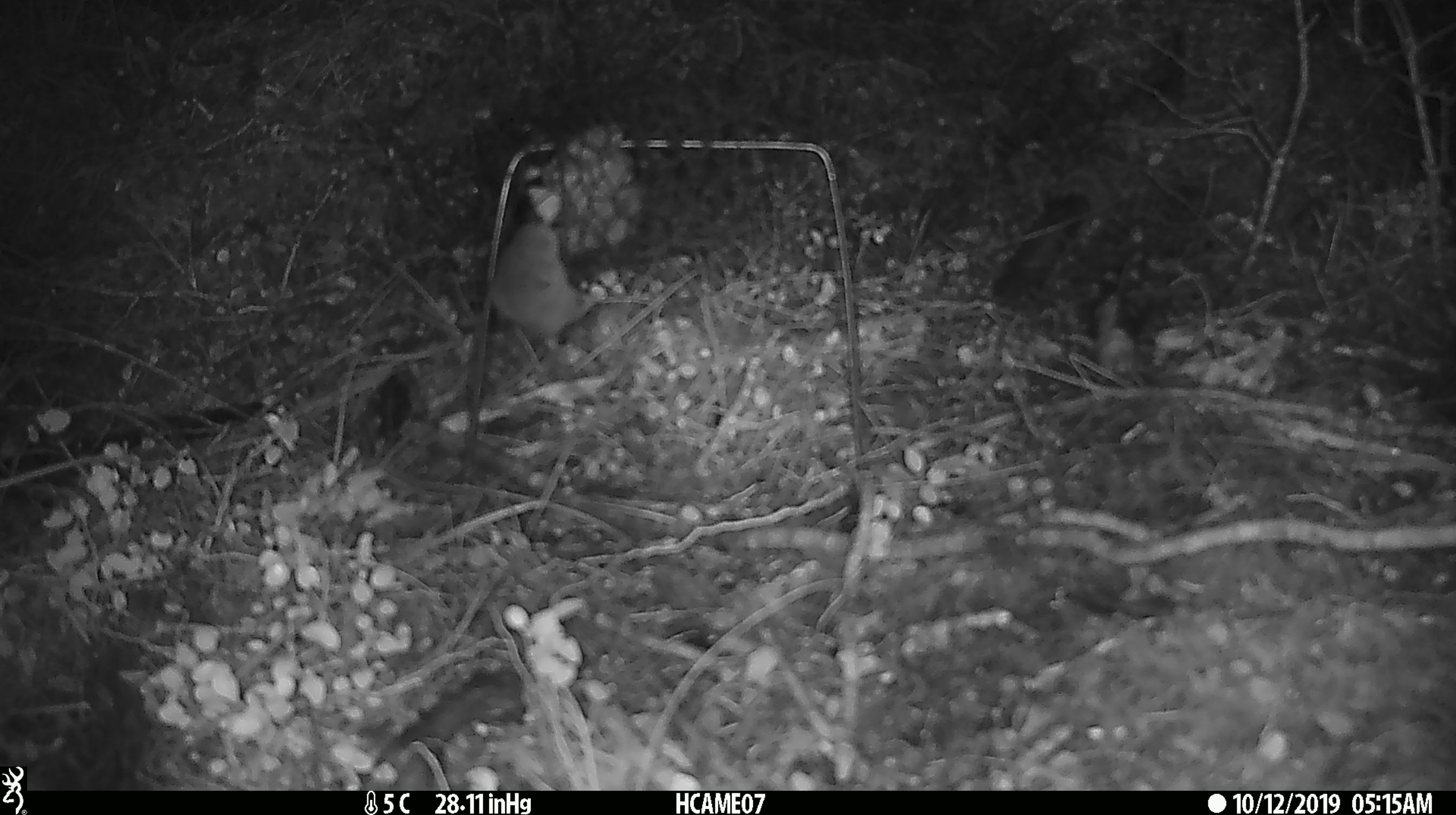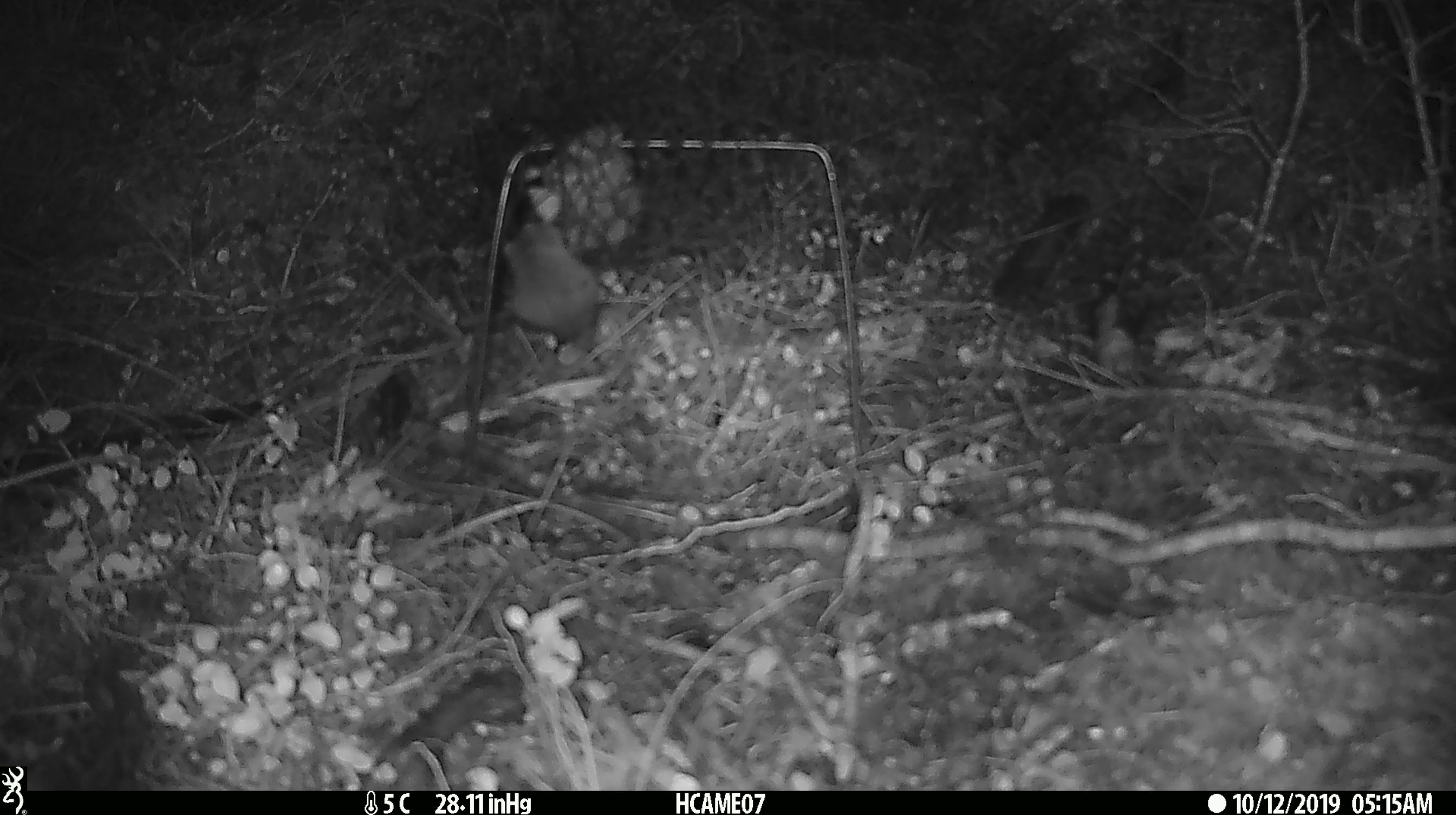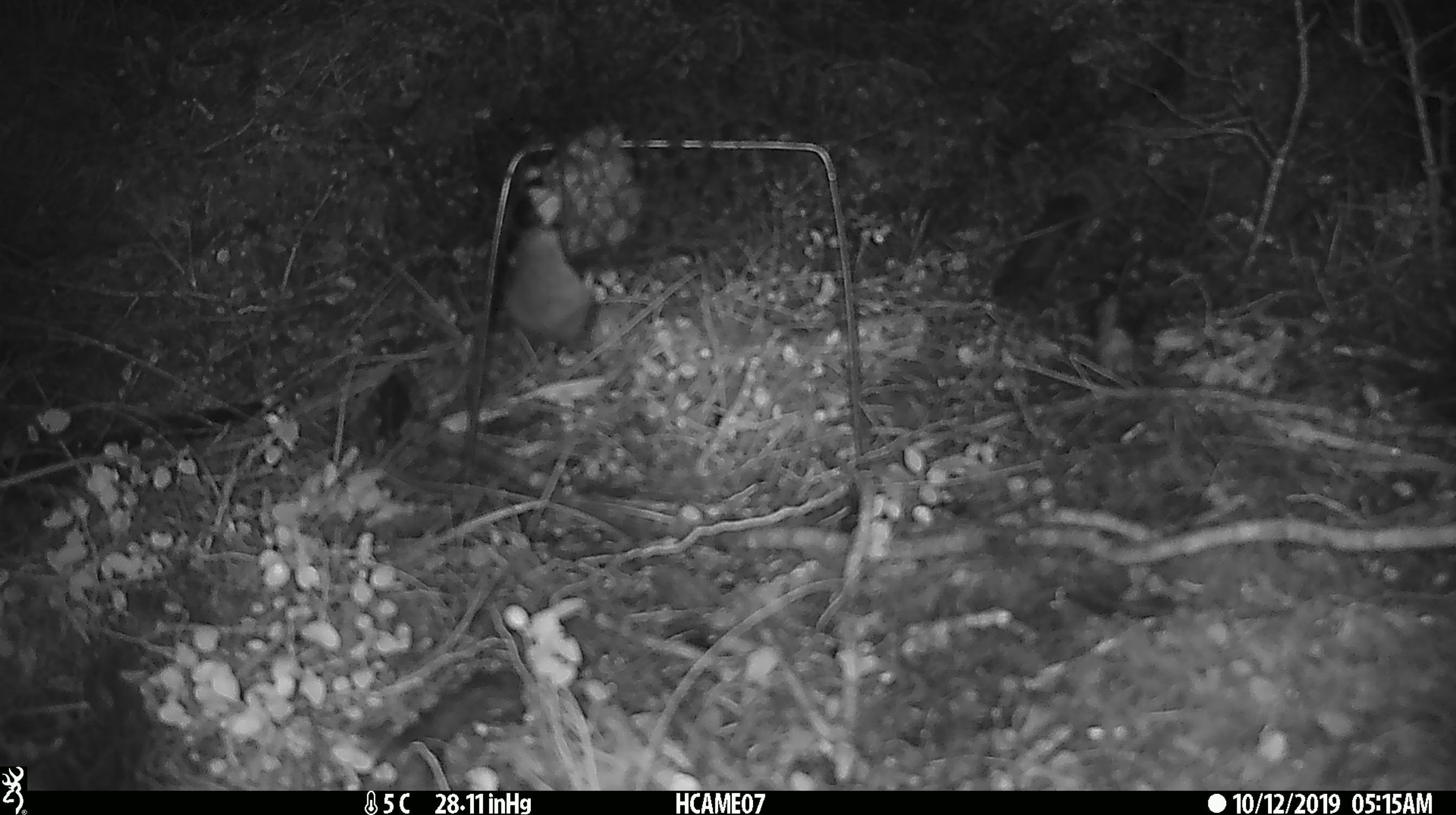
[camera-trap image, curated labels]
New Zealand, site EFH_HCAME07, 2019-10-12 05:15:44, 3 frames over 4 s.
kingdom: Animalia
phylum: Chordata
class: Mammalia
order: Rodentia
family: Muridae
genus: Mus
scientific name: Mus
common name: mouse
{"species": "mouse (Mus)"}